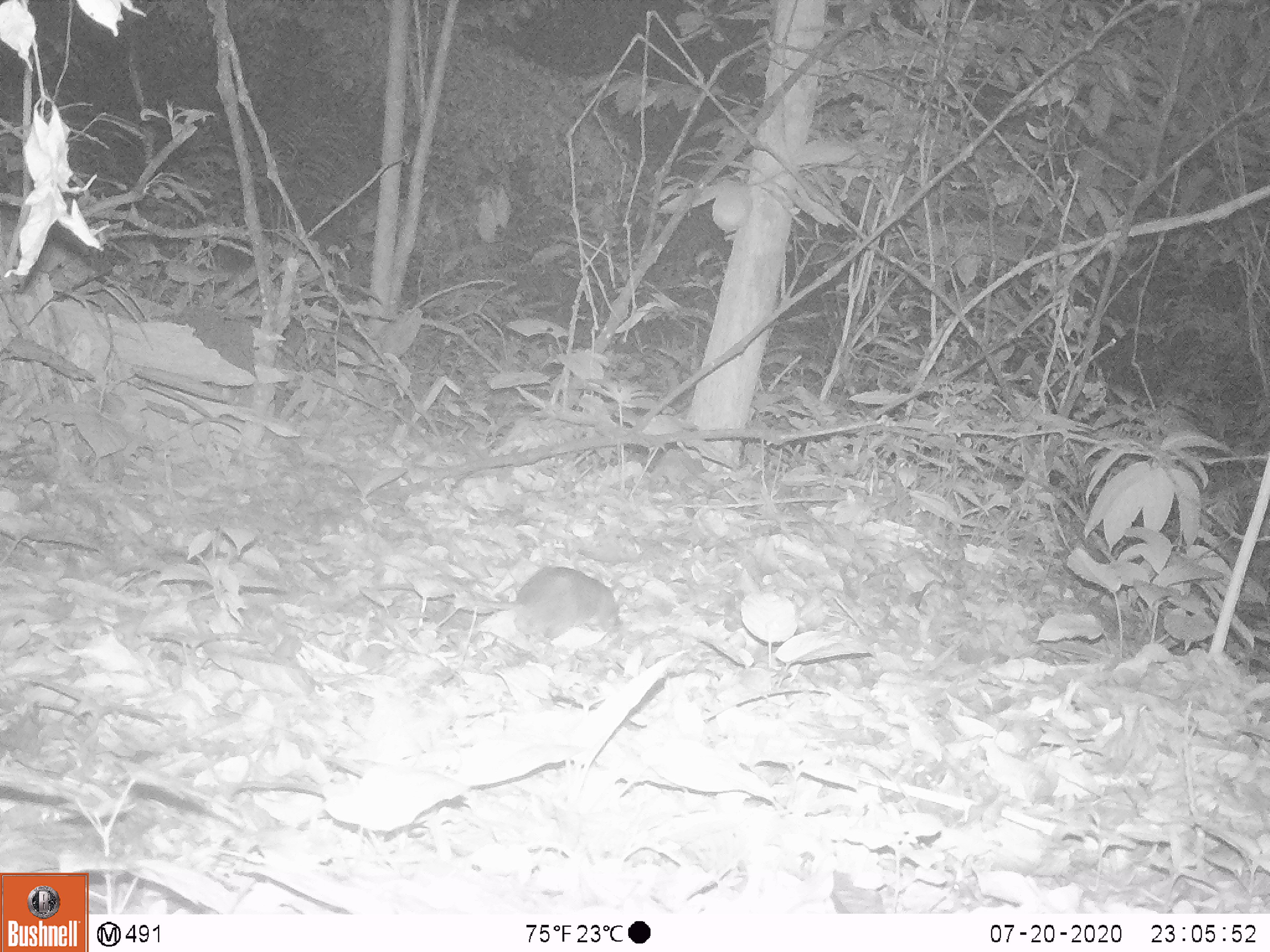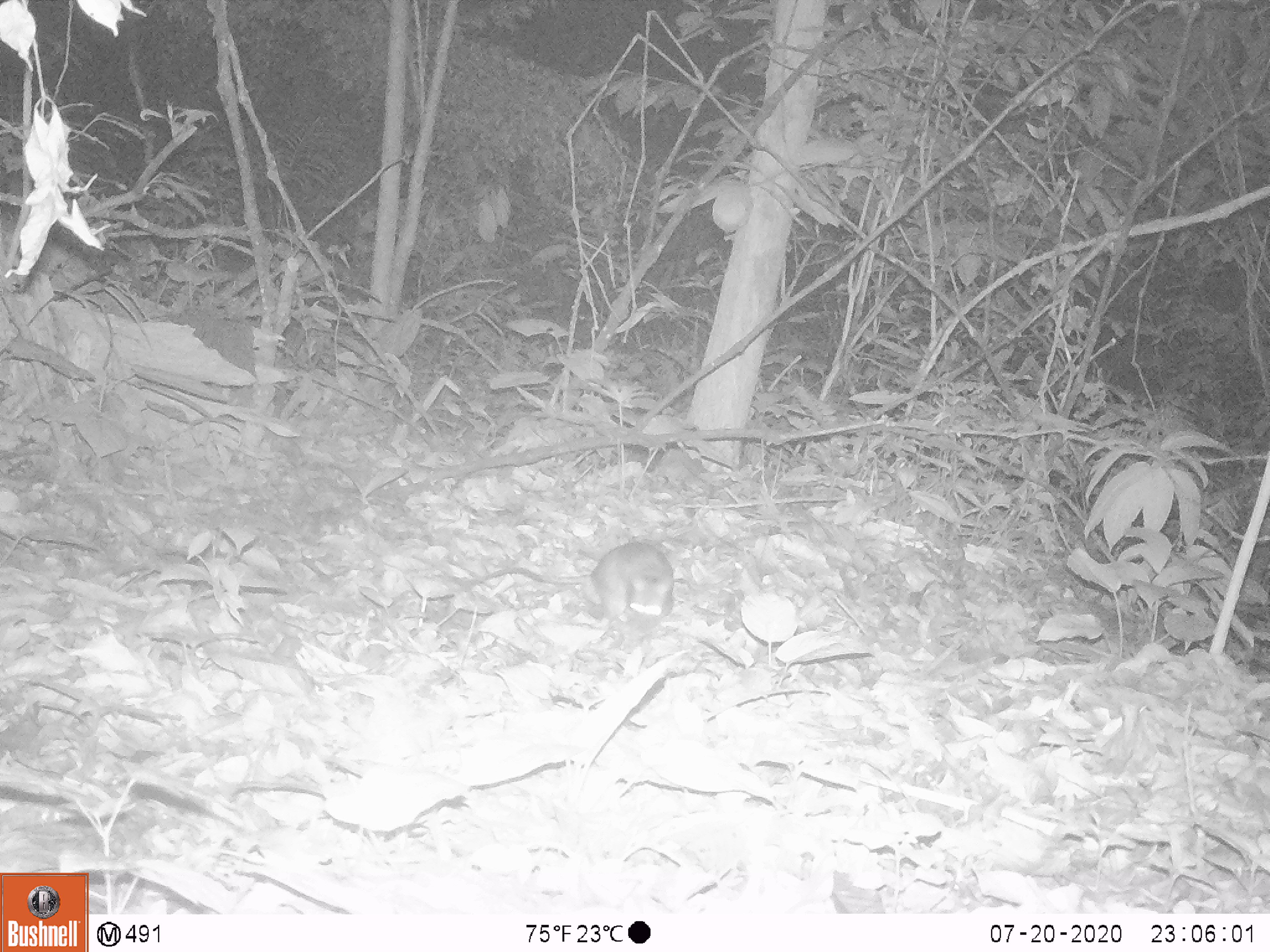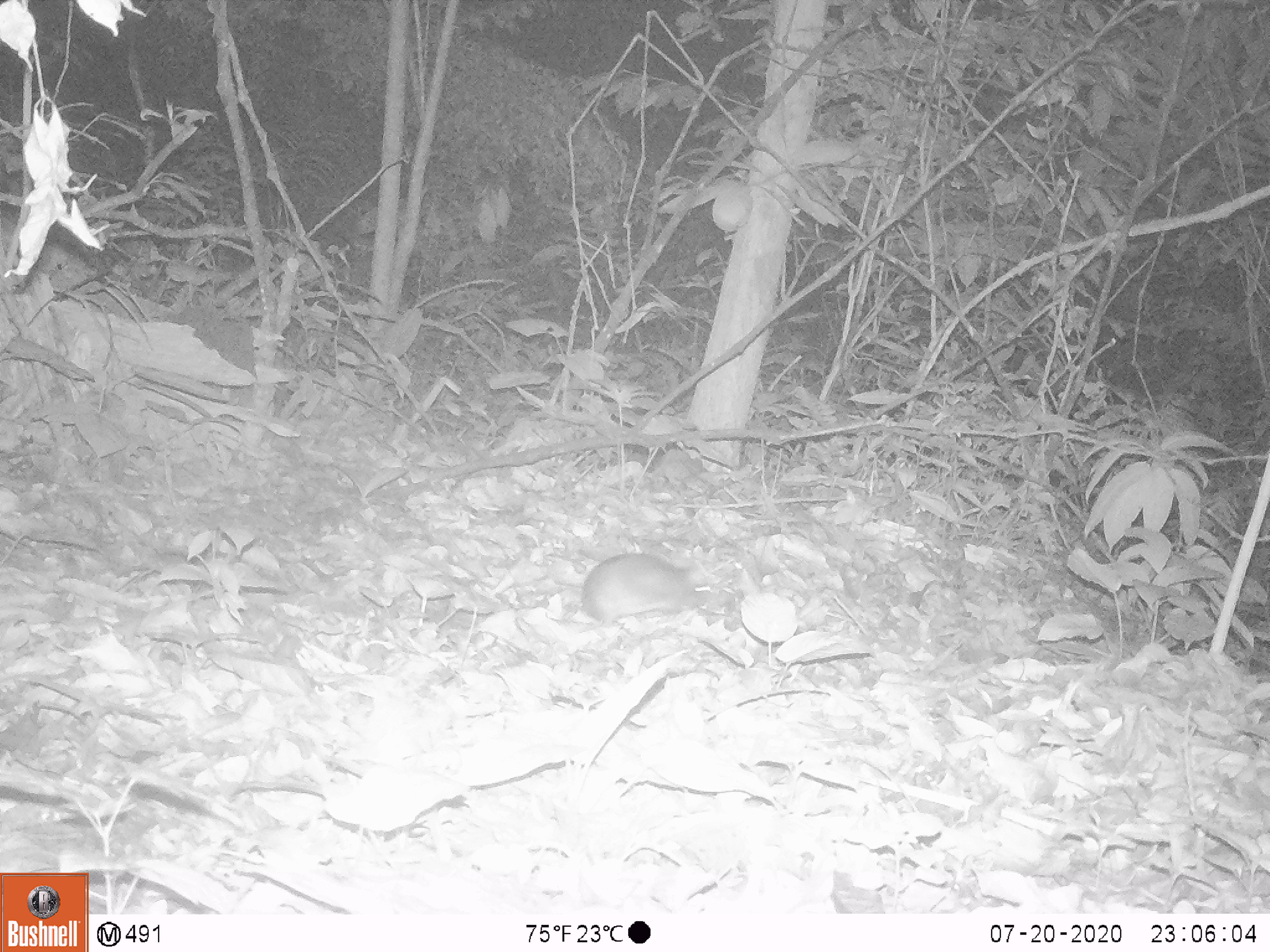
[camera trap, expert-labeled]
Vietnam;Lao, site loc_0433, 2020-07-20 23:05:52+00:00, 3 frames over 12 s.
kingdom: Animalia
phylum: Chordata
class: Mammalia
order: Rodentia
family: Muridae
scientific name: Muridae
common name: old-world mice and rats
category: unidentified murid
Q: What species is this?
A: Unidentified murid (old-world mice and rats) (Muridae).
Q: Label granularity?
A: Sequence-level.